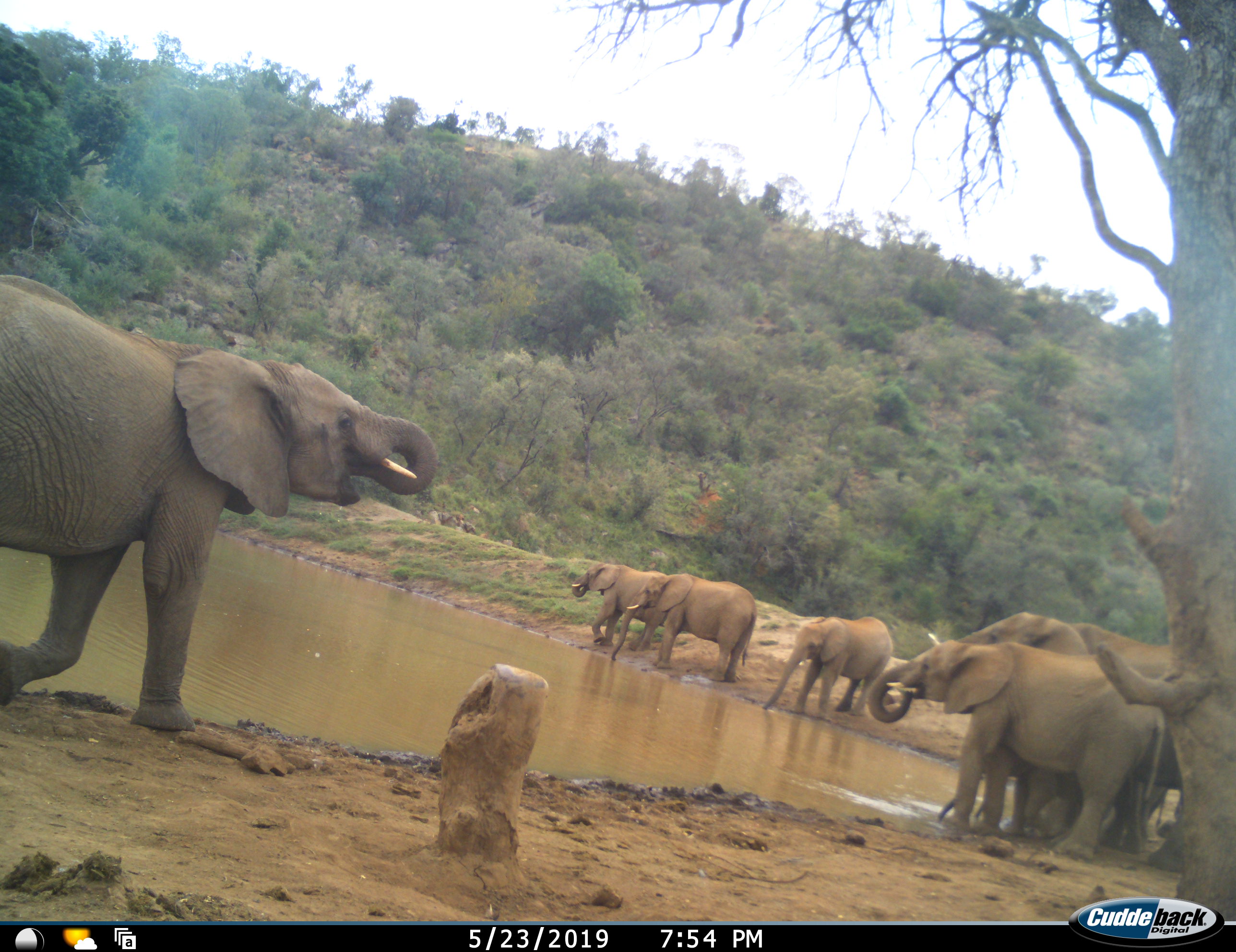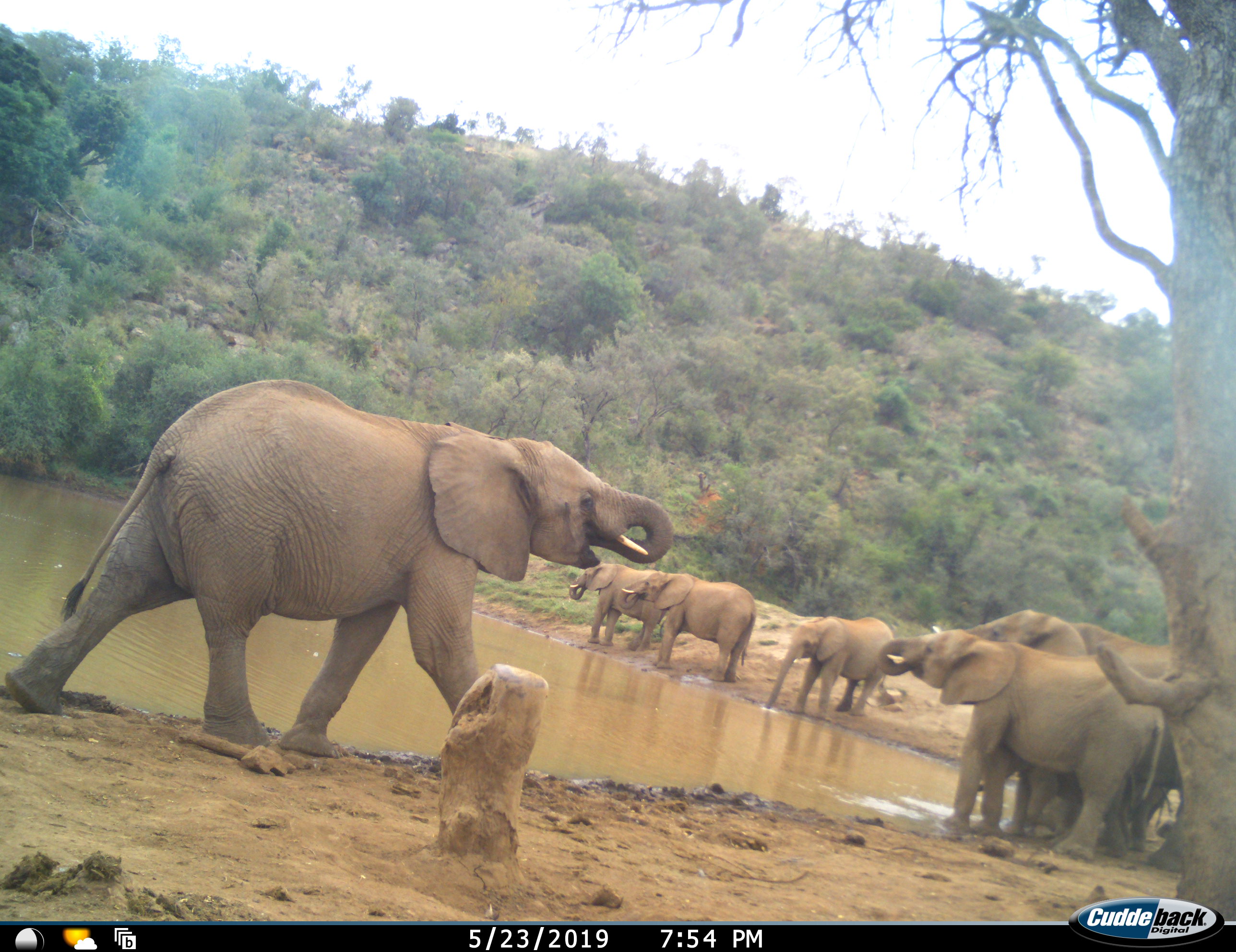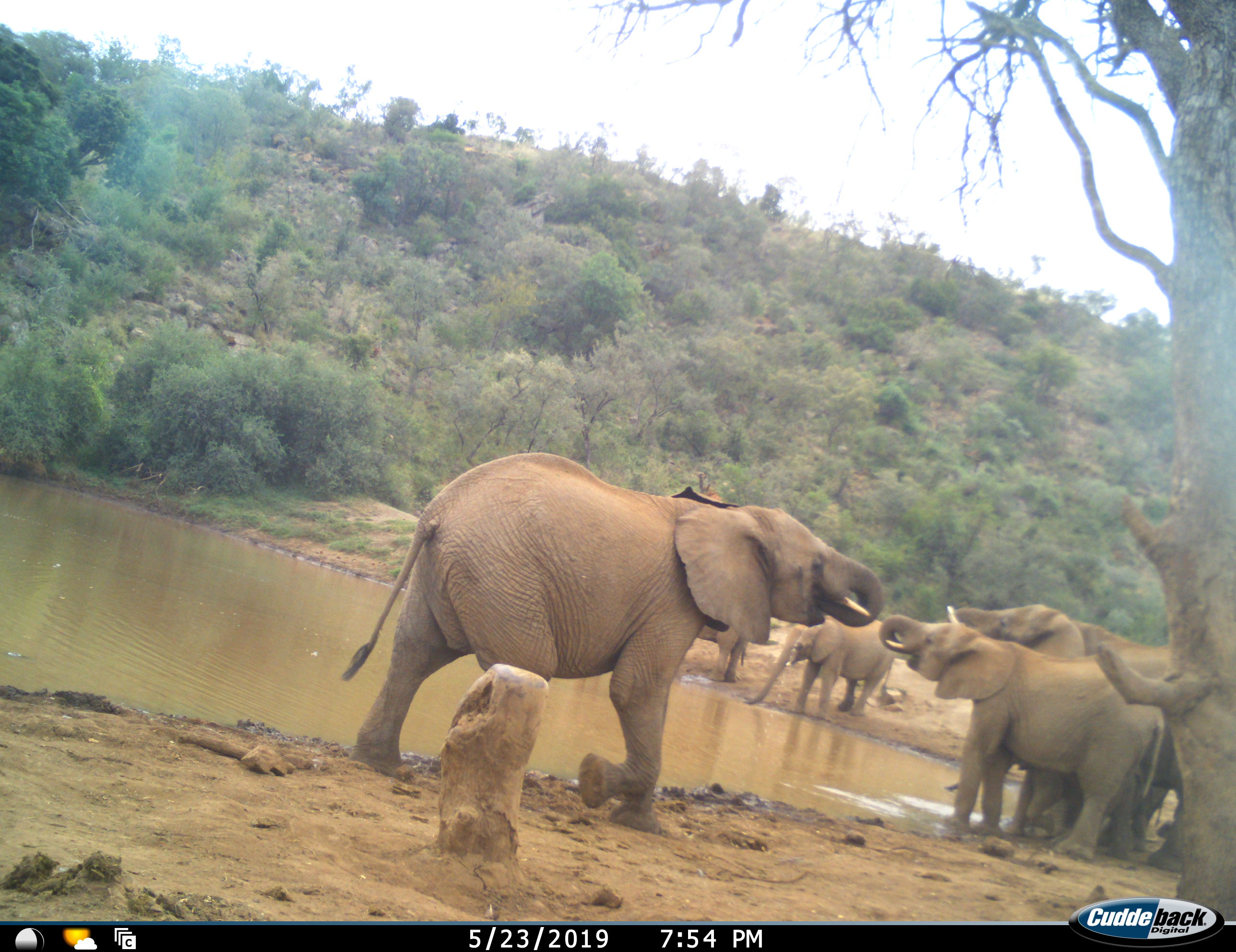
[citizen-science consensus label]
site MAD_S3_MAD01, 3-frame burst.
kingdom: Animalia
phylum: Chordata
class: Mammalia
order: Proboscidea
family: Elephantidae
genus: Loxodonta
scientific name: Loxodonta africana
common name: african bush elephant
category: elephant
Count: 7.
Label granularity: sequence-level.